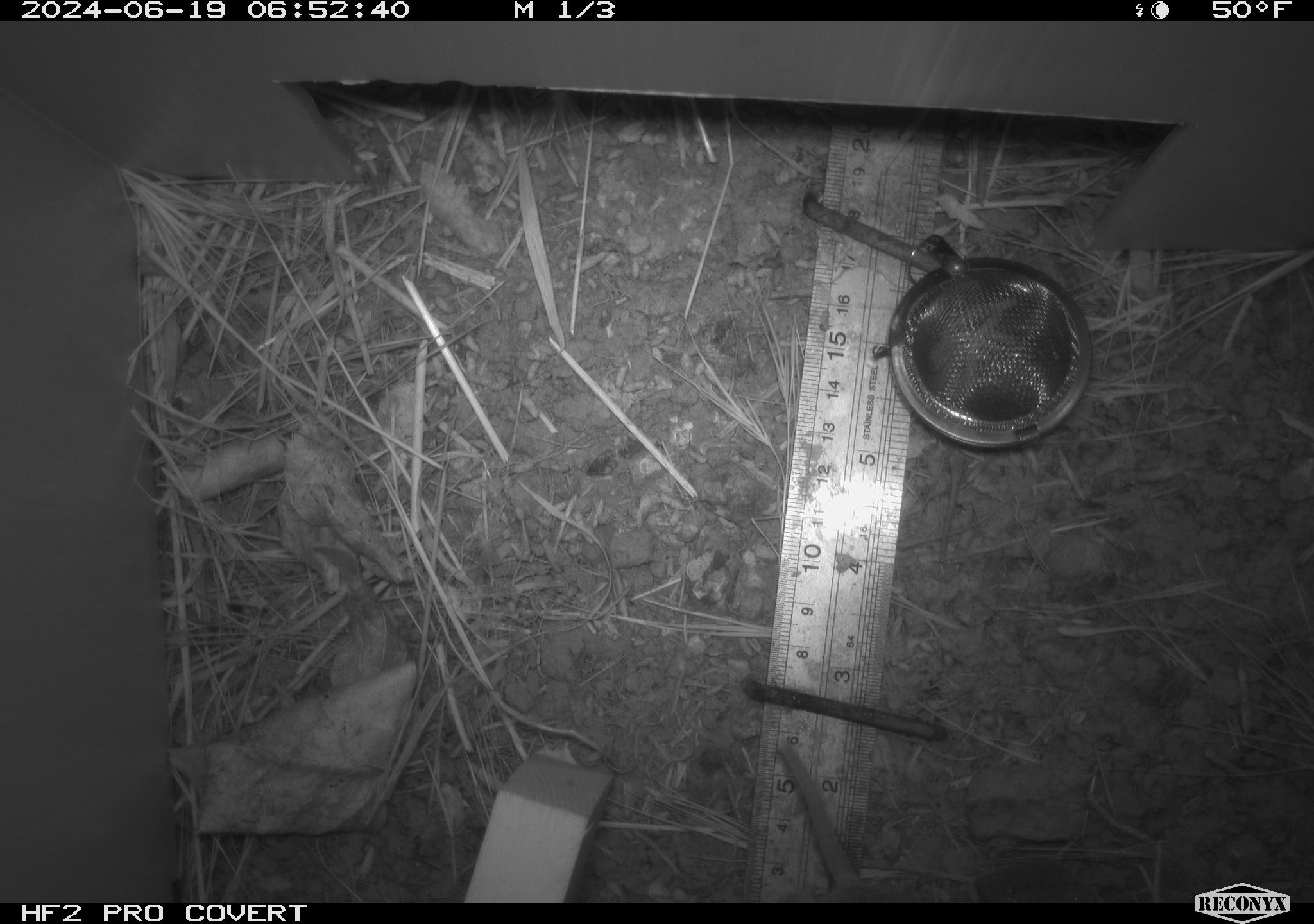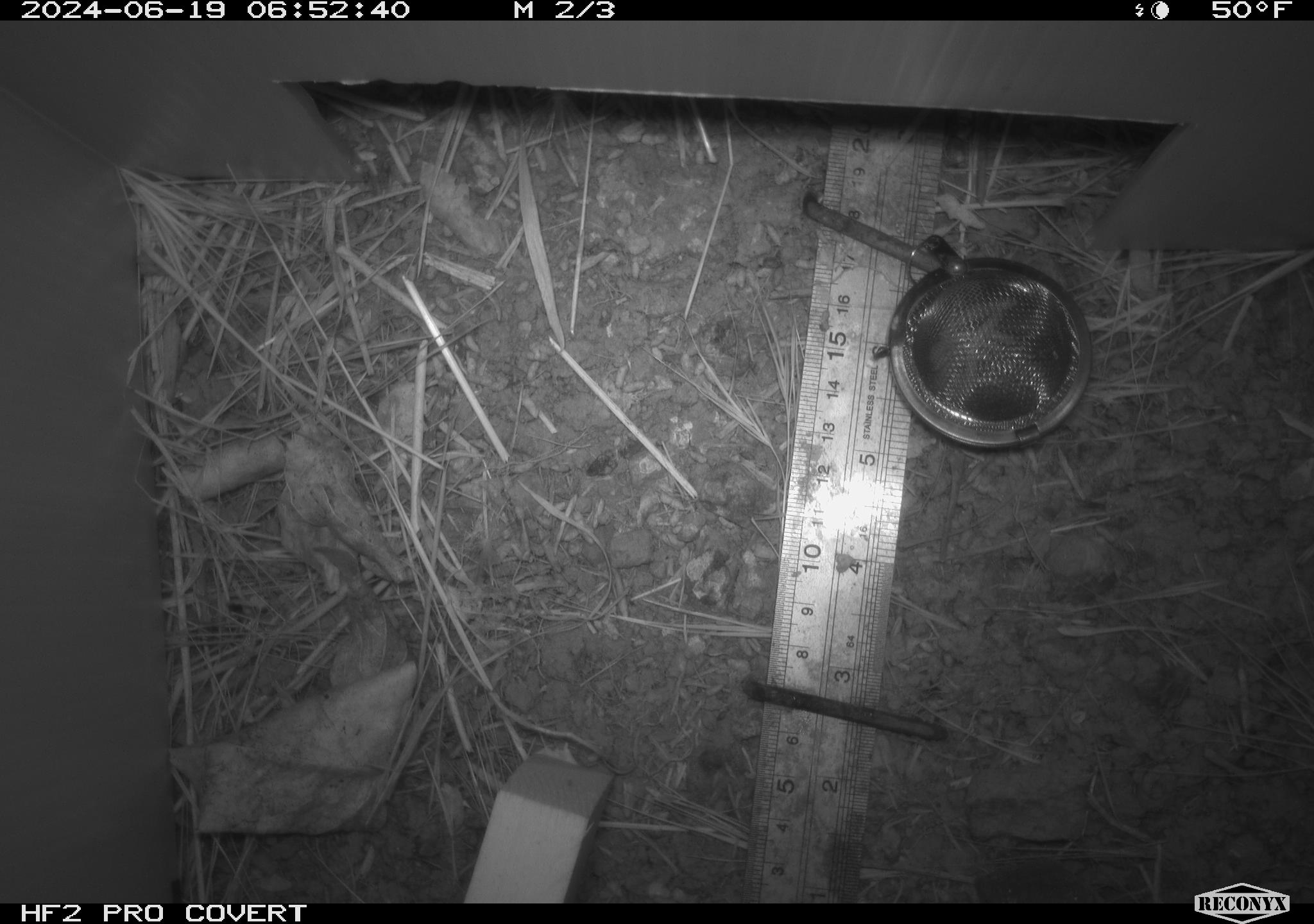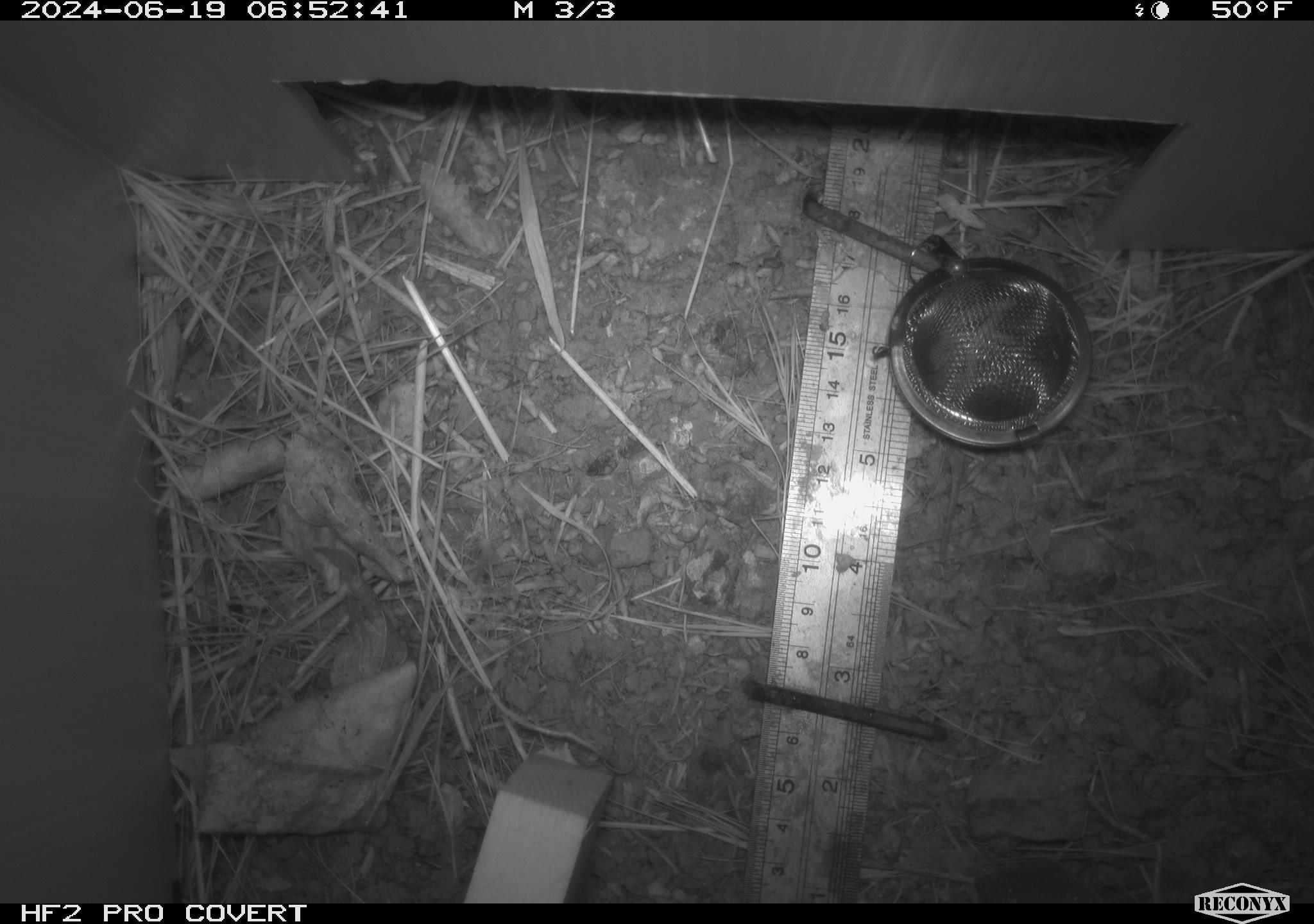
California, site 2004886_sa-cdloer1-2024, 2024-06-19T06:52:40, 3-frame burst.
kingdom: Animalia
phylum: Chordata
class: Mammalia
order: Rodentia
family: Cricetidae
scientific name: Arvicolinae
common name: voles, lemmings, and muskrats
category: arvicolinae subfamily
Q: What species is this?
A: Arvicolinae subfamily (voles, lemmings, and muskrats) (Arvicolinae).